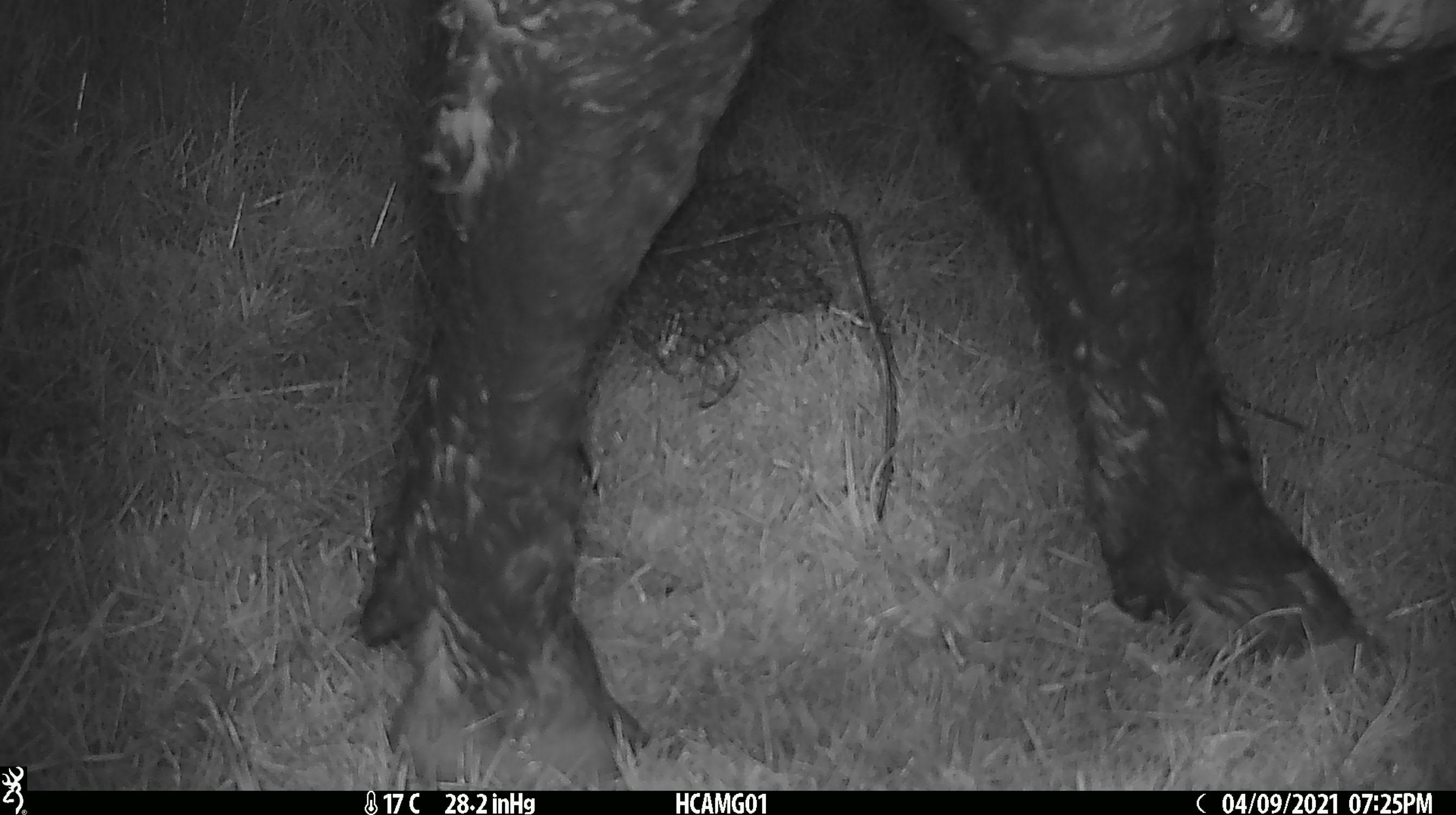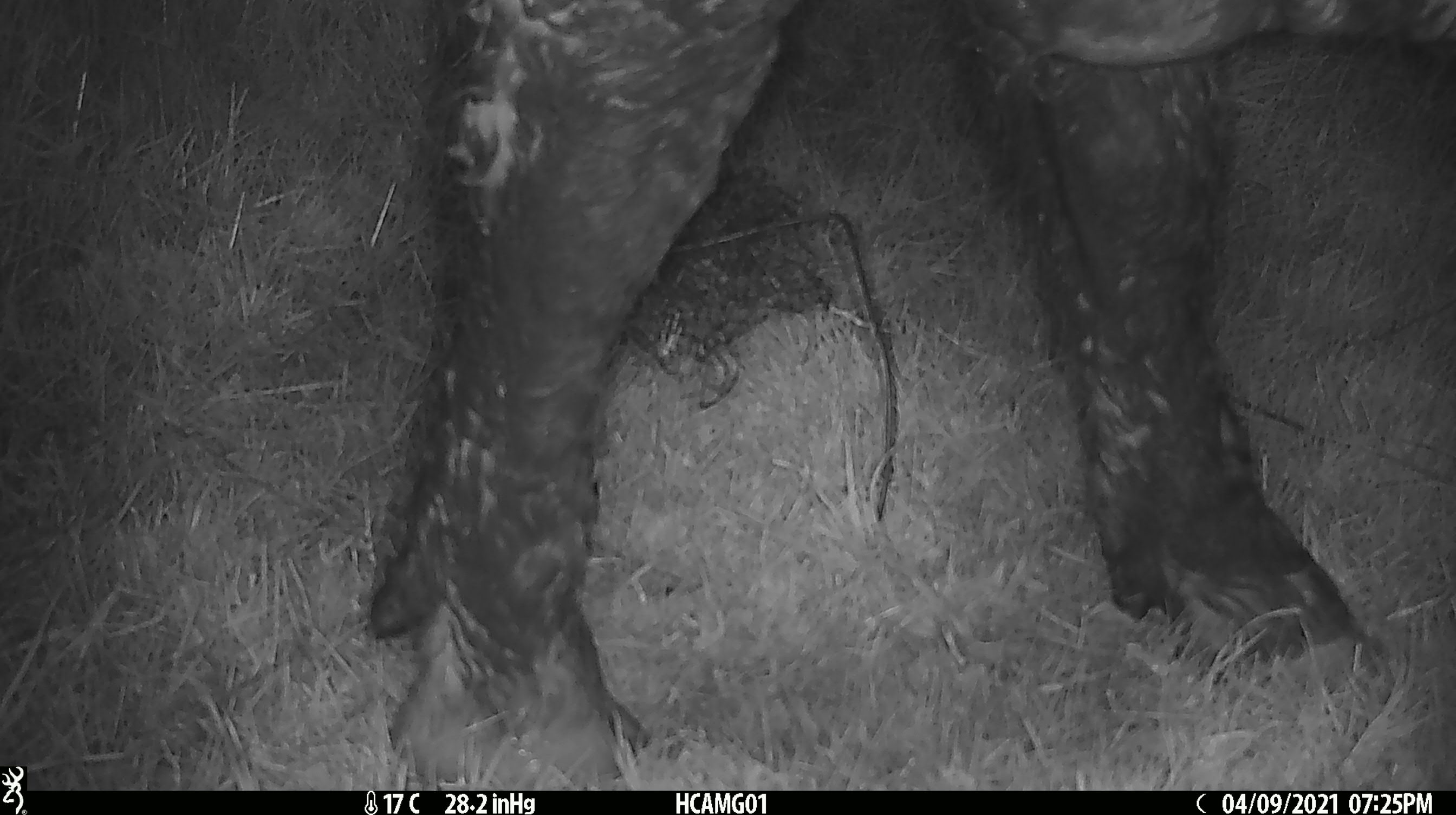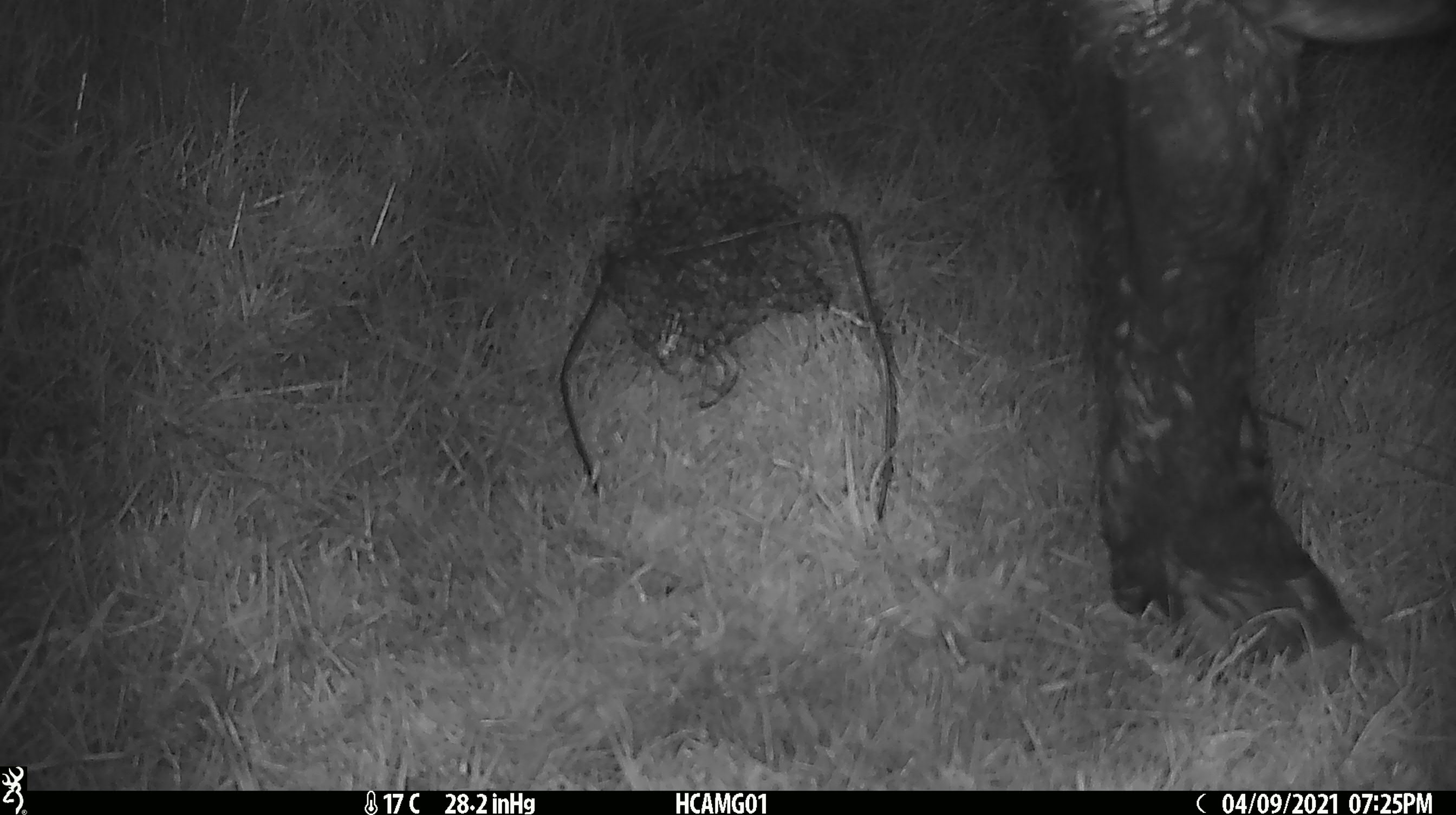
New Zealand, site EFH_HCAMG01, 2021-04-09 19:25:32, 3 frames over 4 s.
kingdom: Animalia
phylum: Chordata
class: Mammalia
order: Artiodactyla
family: Bovidae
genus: Bos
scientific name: Bos taurus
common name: domestic cow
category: cow